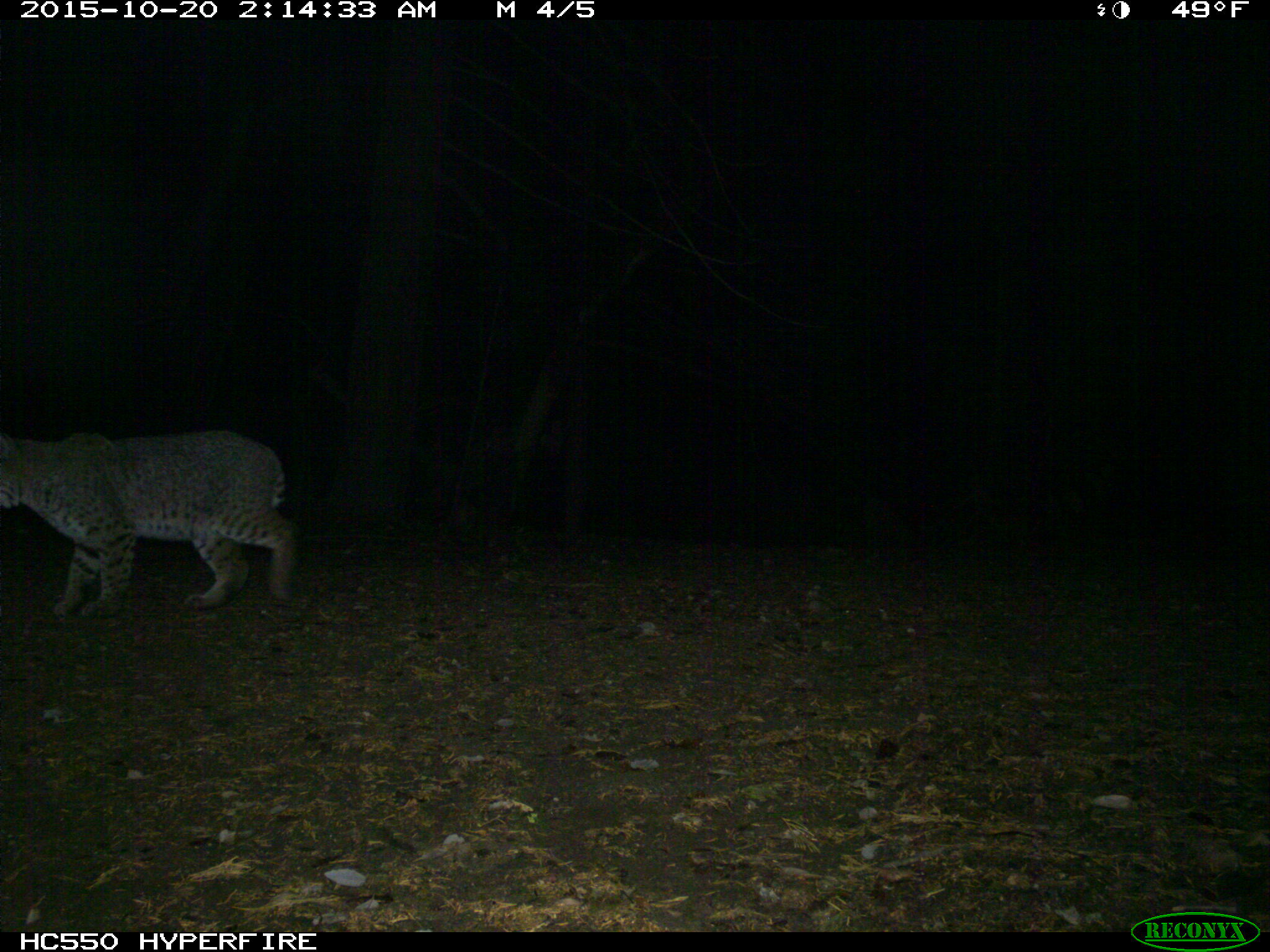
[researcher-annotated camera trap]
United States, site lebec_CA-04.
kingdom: Animalia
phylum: Chordata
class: Mammalia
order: Carnivora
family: Felidae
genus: Lynx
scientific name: Lynx rufus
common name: bobcat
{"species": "Lynx rufus (bobcat)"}